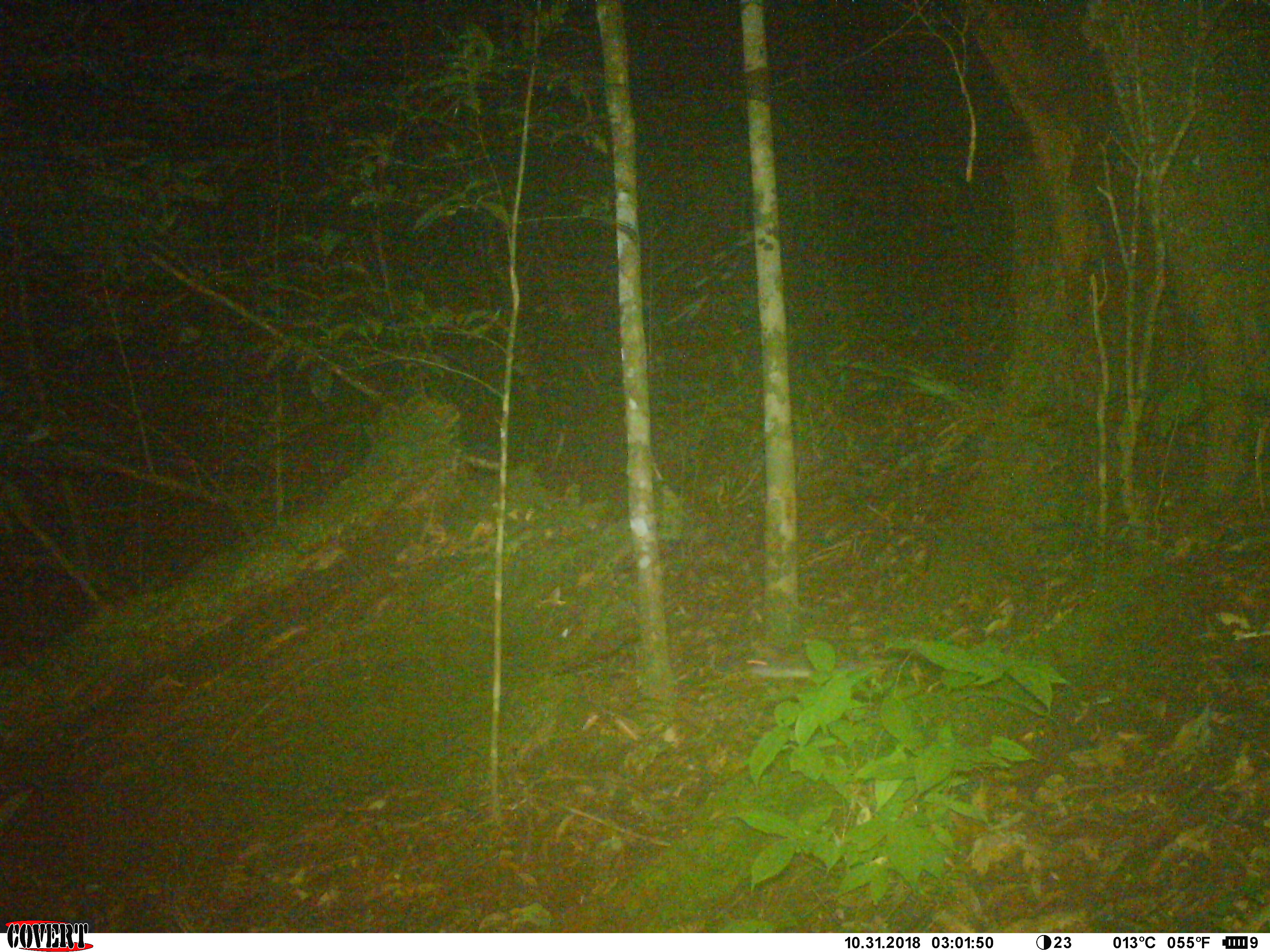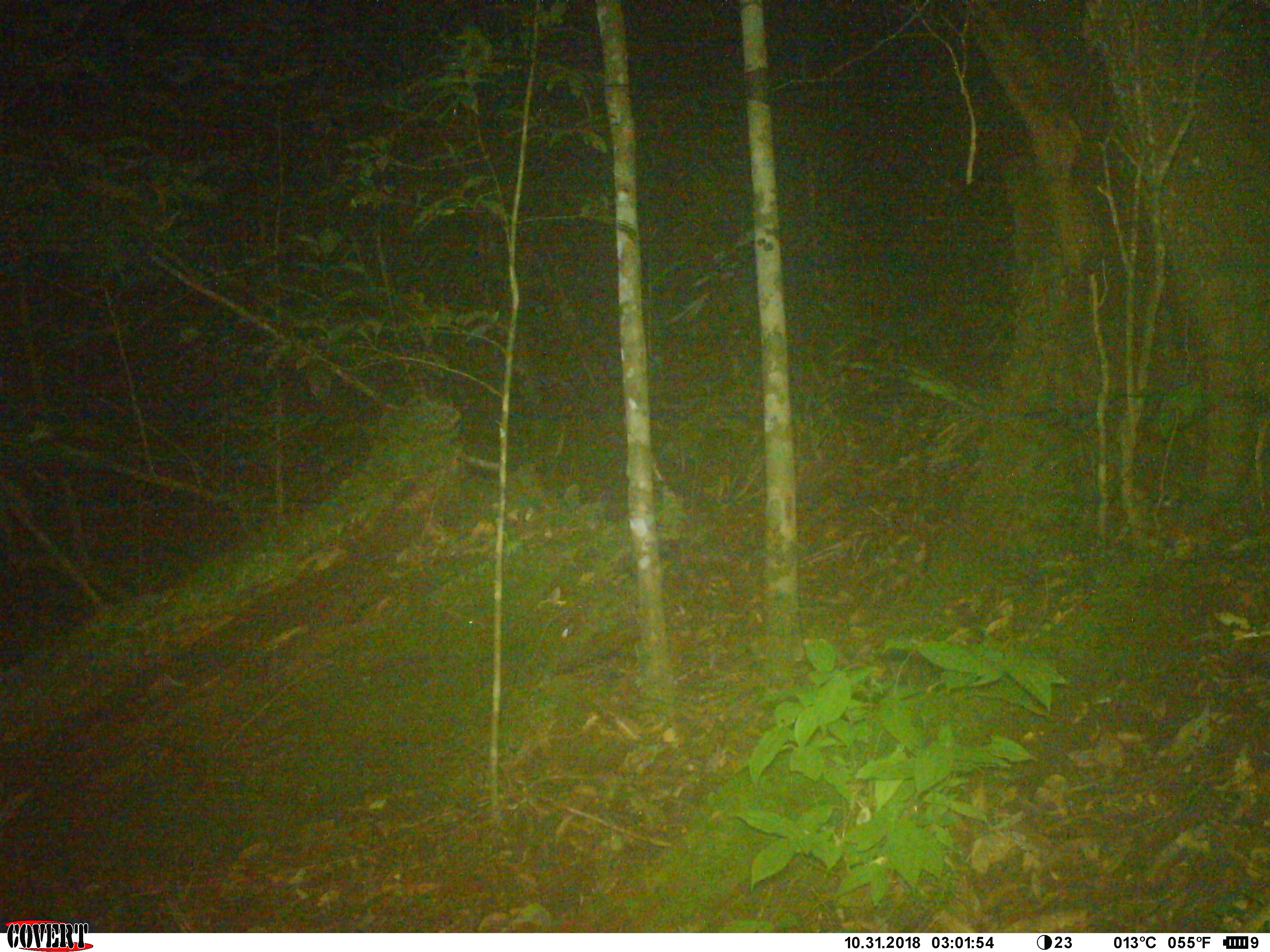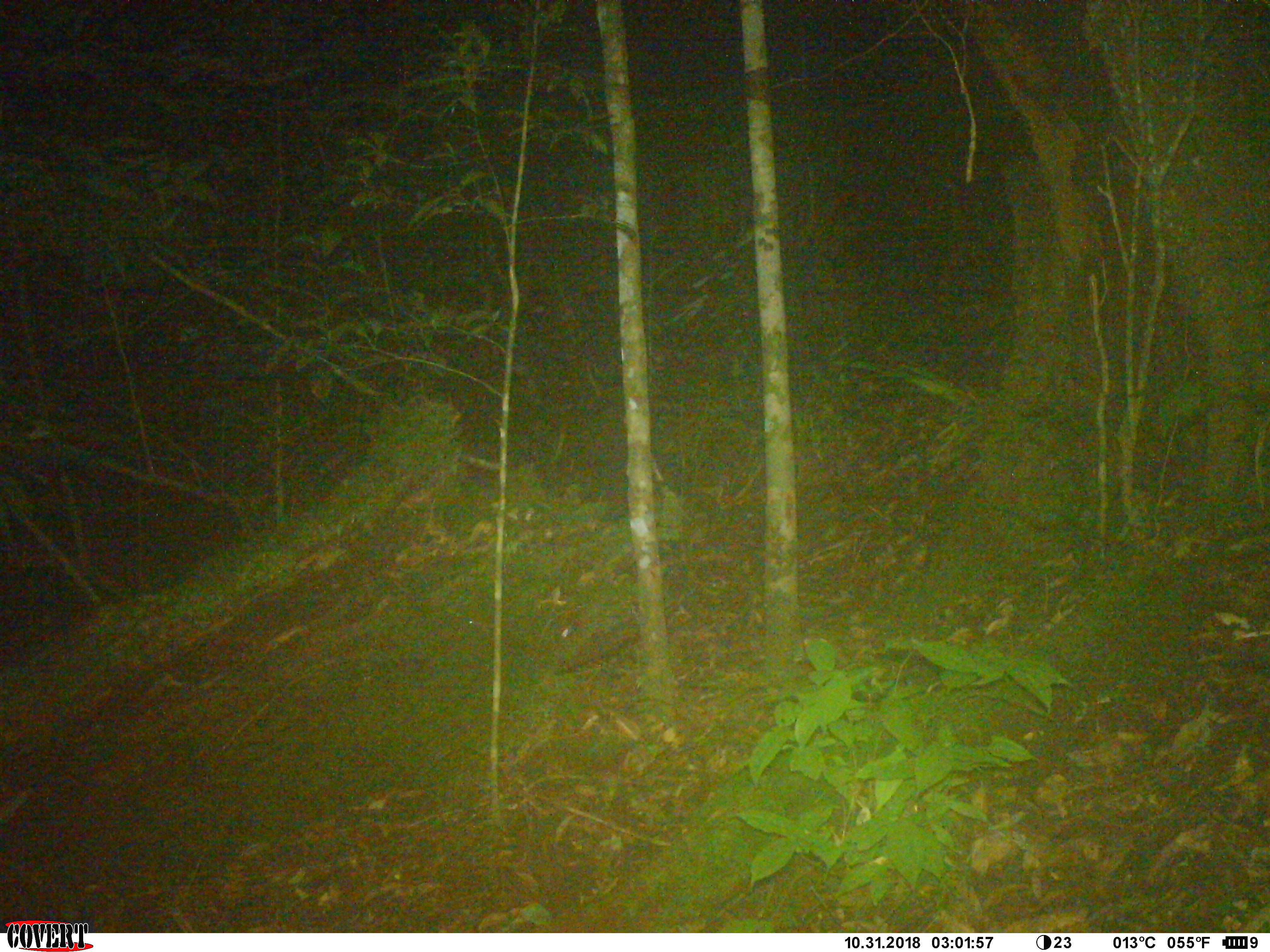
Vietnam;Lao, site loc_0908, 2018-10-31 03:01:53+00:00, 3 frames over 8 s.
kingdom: Animalia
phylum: Chordata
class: Mammalia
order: Rodentia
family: Muridae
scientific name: Muridae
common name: old-world mice and rats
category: unidentified murid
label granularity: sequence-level